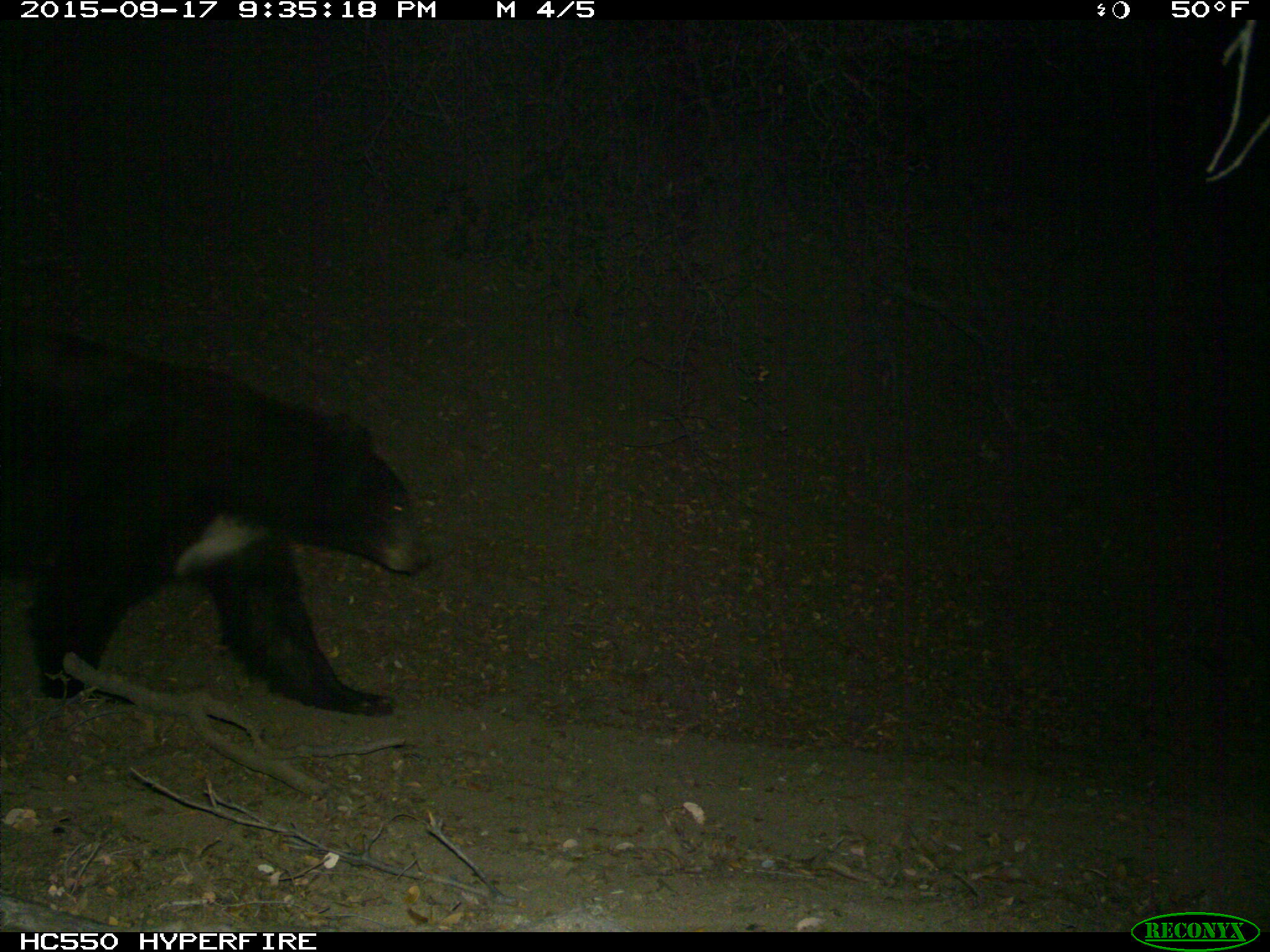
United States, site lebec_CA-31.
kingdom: Animalia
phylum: Chordata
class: Mammalia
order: Carnivora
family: Ursidae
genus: Ursus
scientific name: Ursus americanus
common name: american black bear